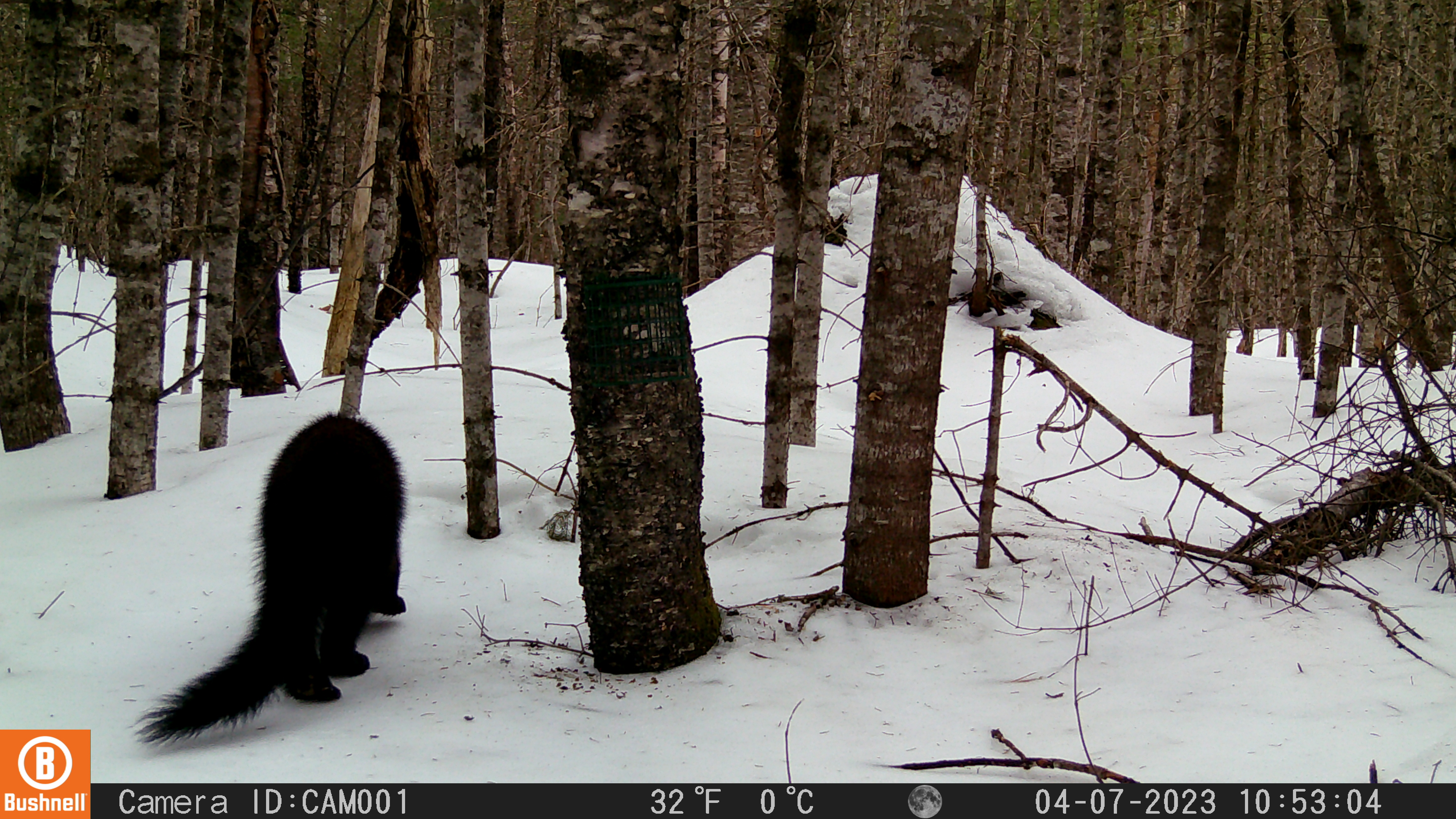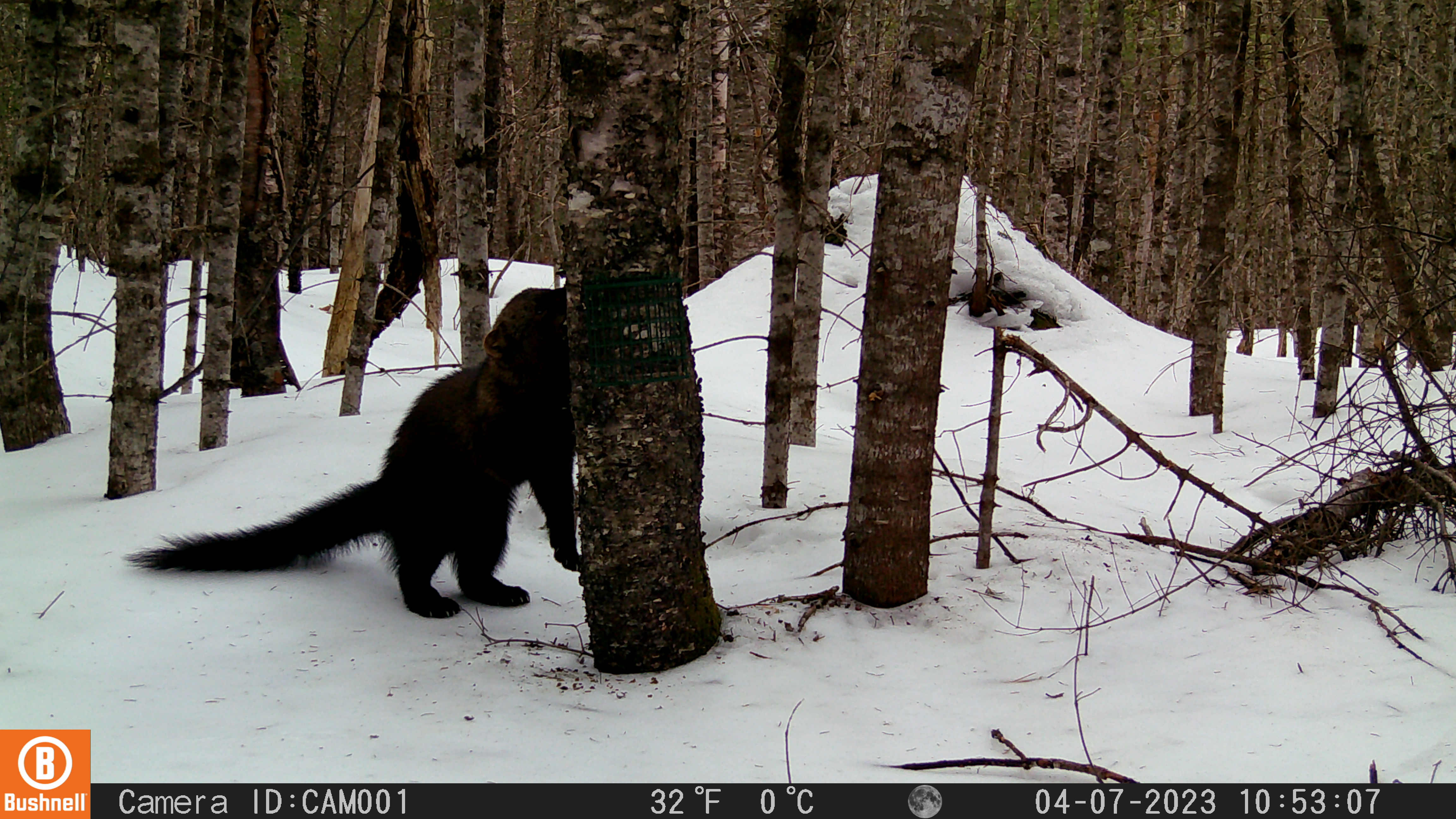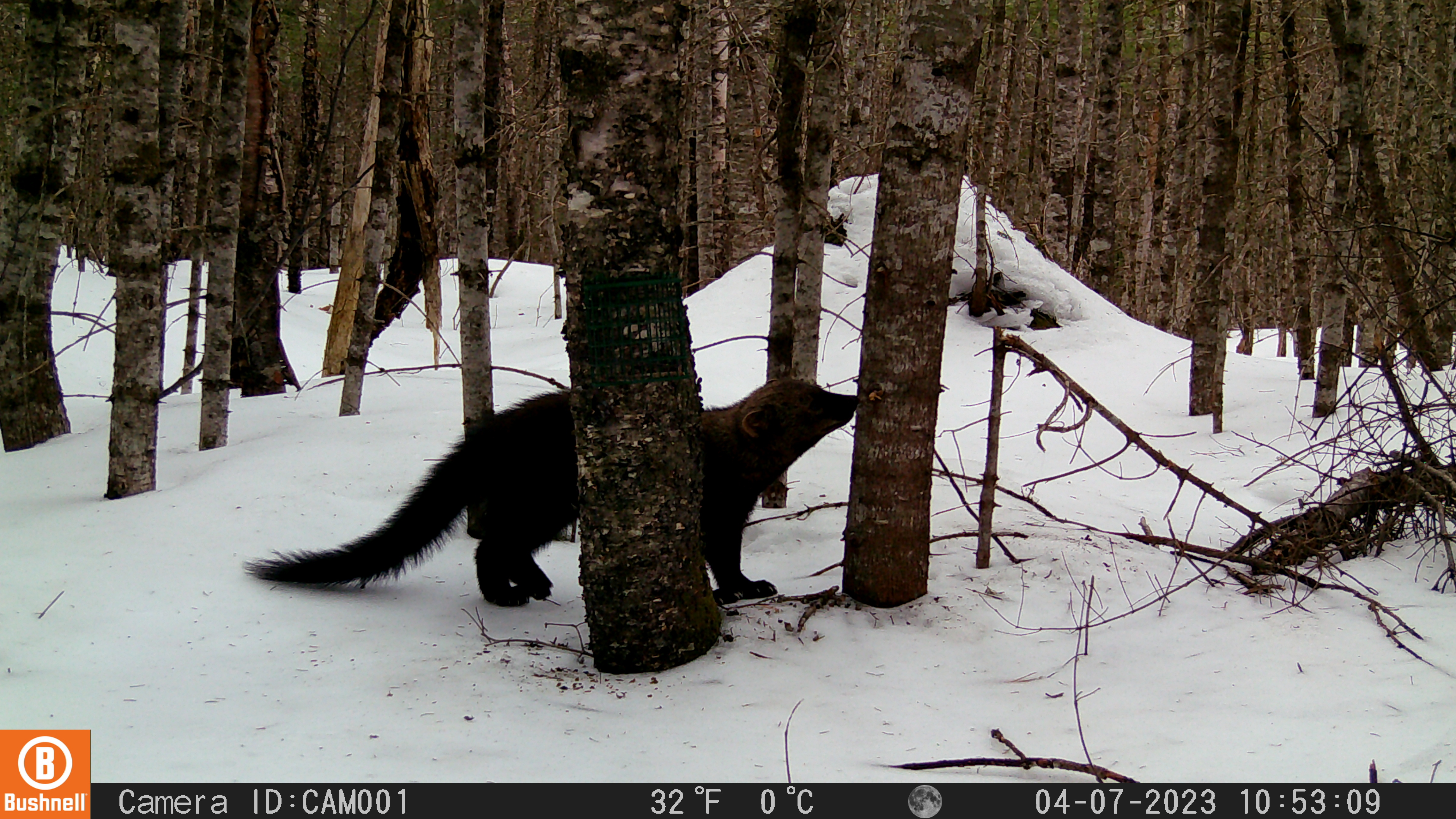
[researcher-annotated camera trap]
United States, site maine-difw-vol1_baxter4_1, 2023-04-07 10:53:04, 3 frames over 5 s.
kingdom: Animalia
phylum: Chordata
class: Mammalia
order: Carnivora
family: Mustelidae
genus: Pekania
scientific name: Pekania pennanti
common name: fisher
Fisher (Pekania pennanti).